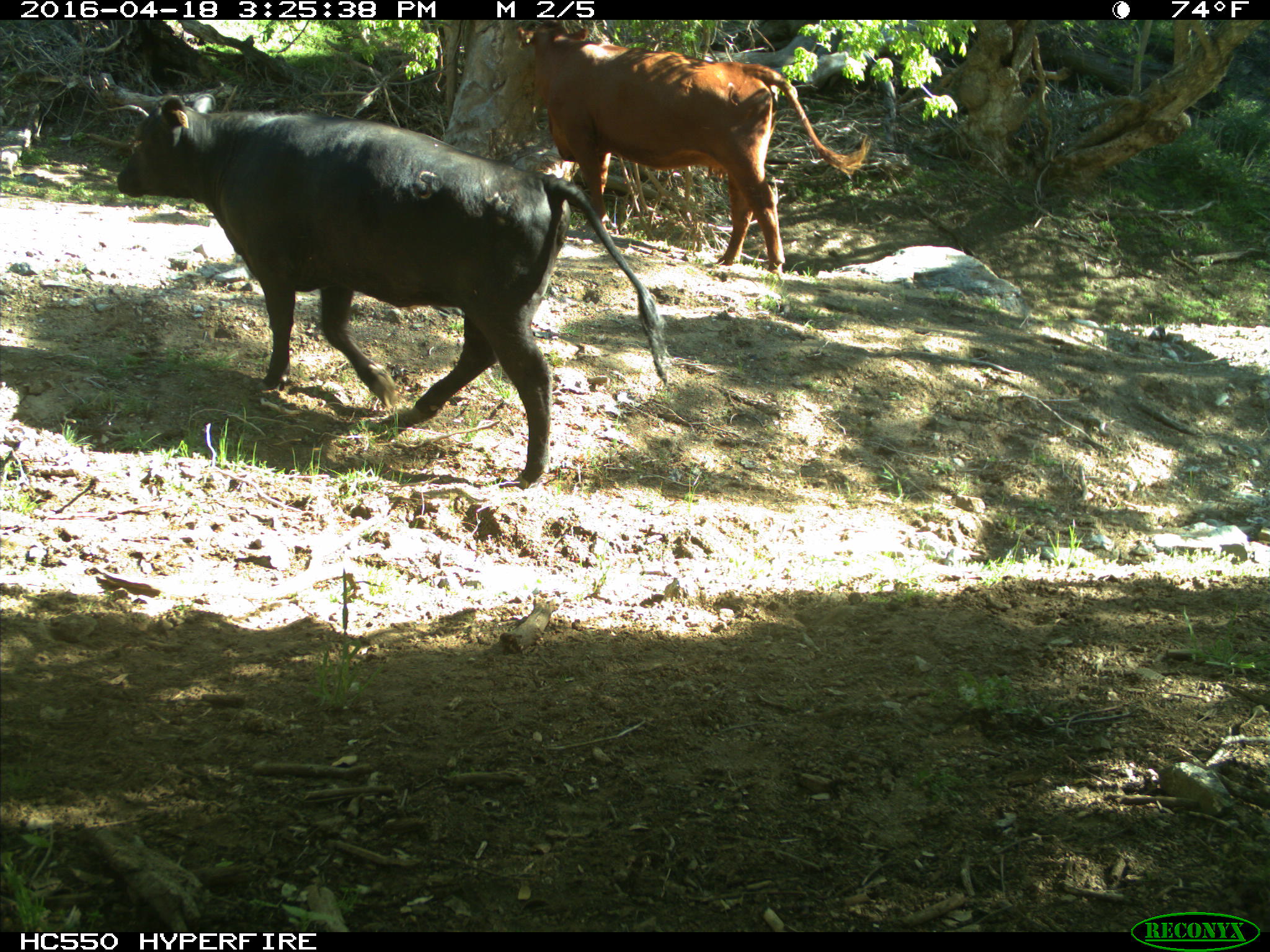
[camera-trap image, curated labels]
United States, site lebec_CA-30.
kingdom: Animalia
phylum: Chordata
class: Mammalia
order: Artiodactyla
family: Bovidae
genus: Bos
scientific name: Bos taurus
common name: domestic cow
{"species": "Bos taurus (domestic cow)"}